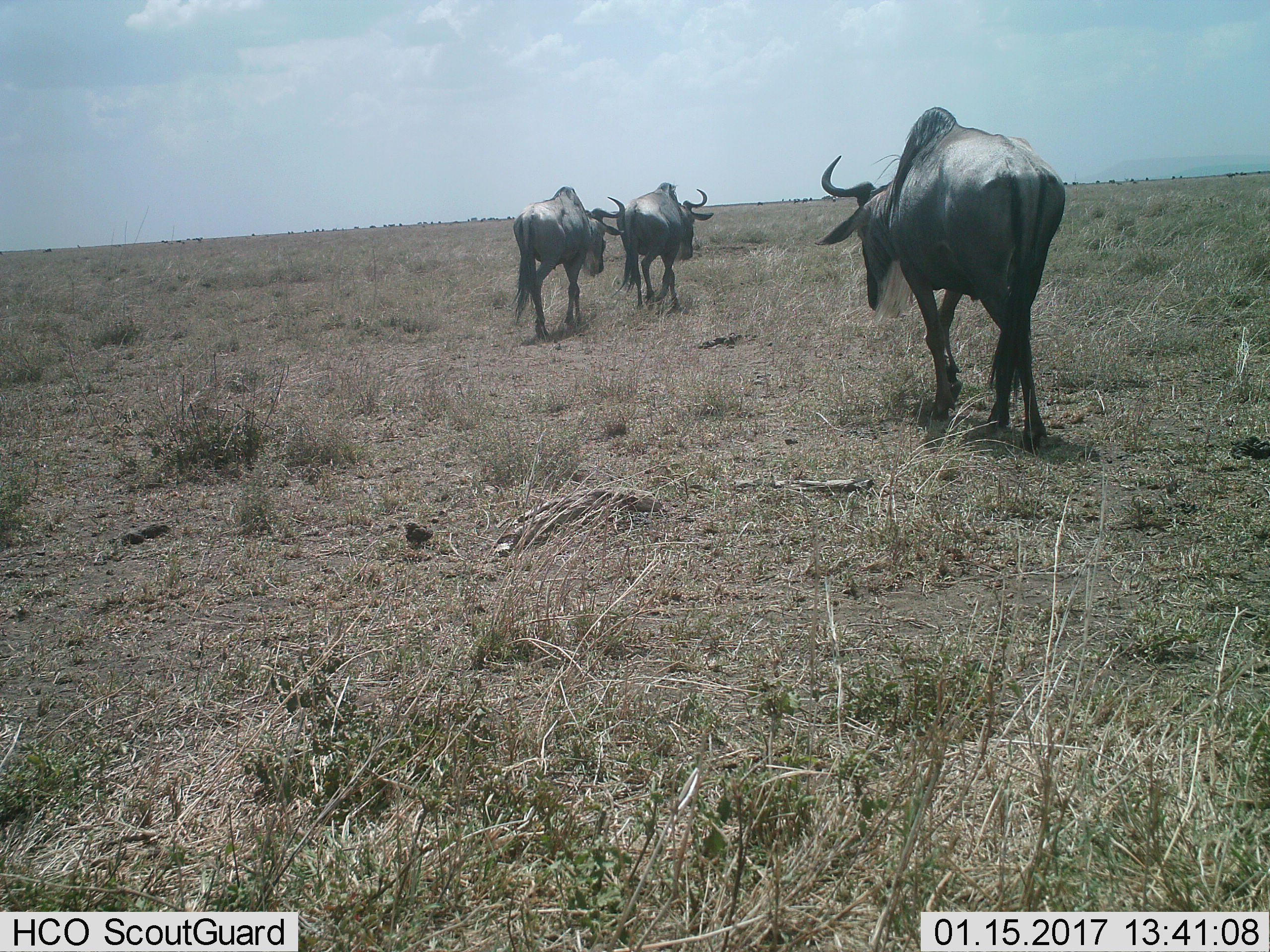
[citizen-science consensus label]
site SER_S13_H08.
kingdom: Animalia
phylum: Chordata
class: Mammalia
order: Artiodactyla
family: Bovidae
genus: Connochaetes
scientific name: Connochaetes taurinus taurinus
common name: blue wildebeest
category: wildebeestblue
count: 3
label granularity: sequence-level